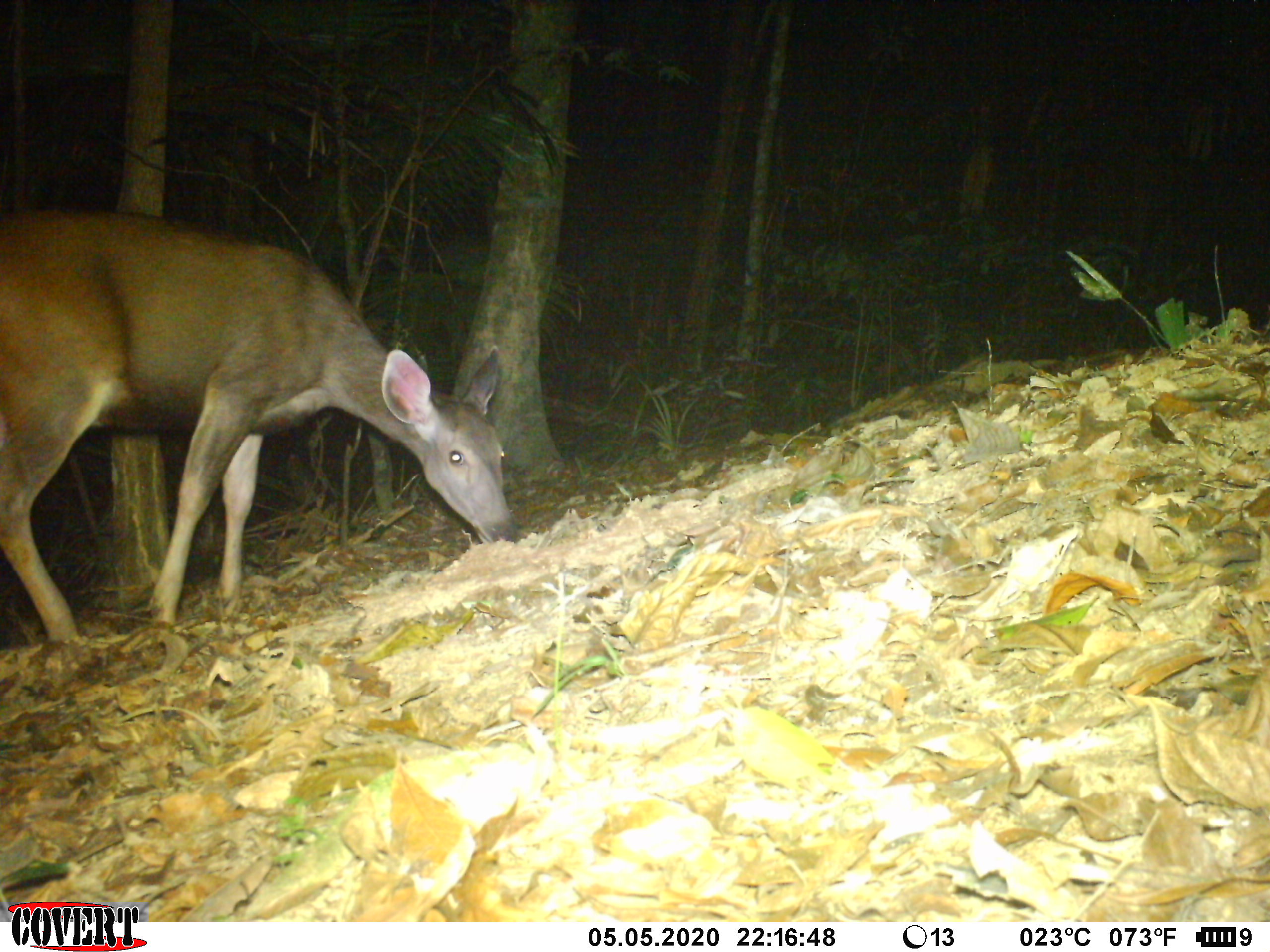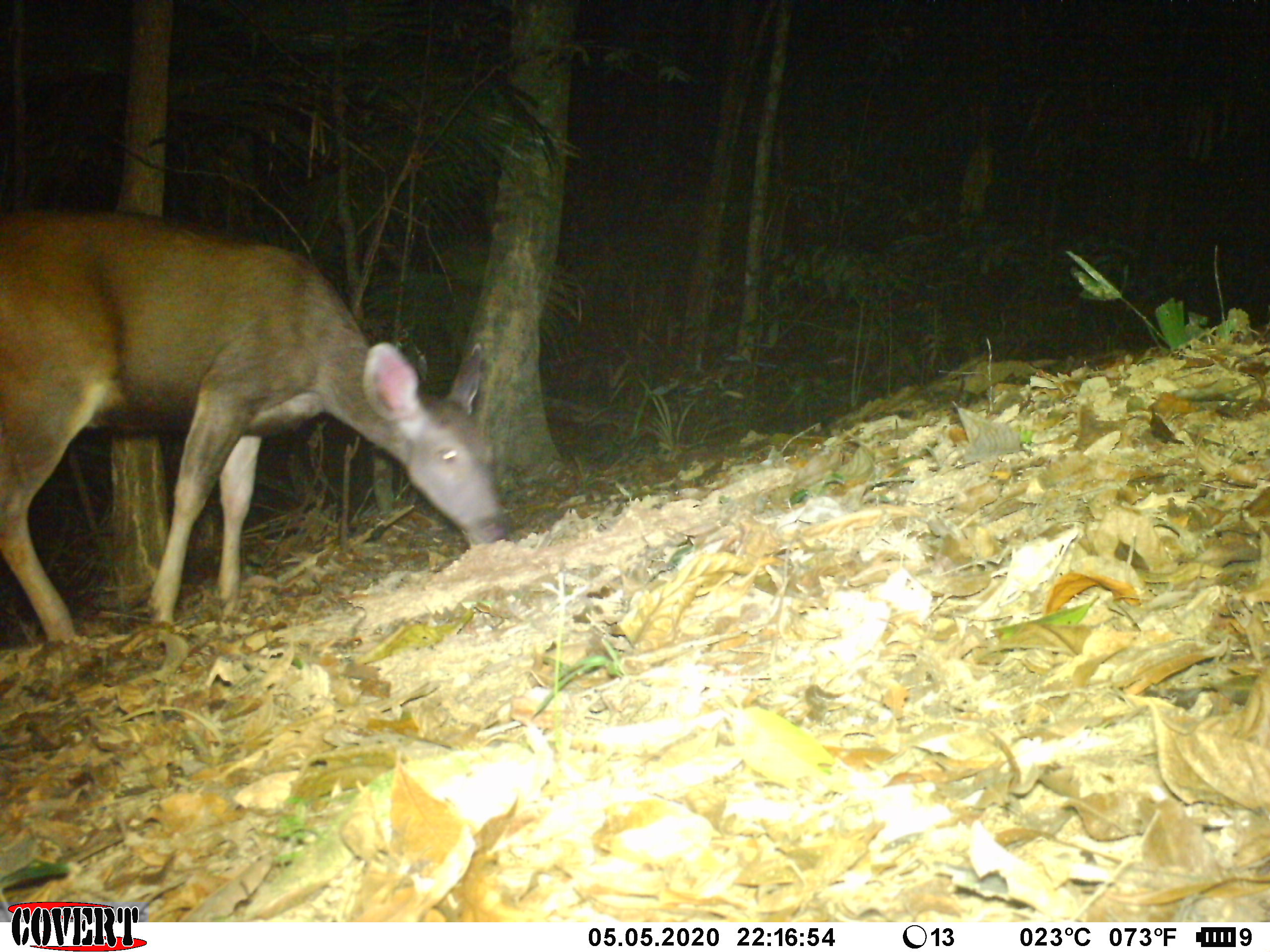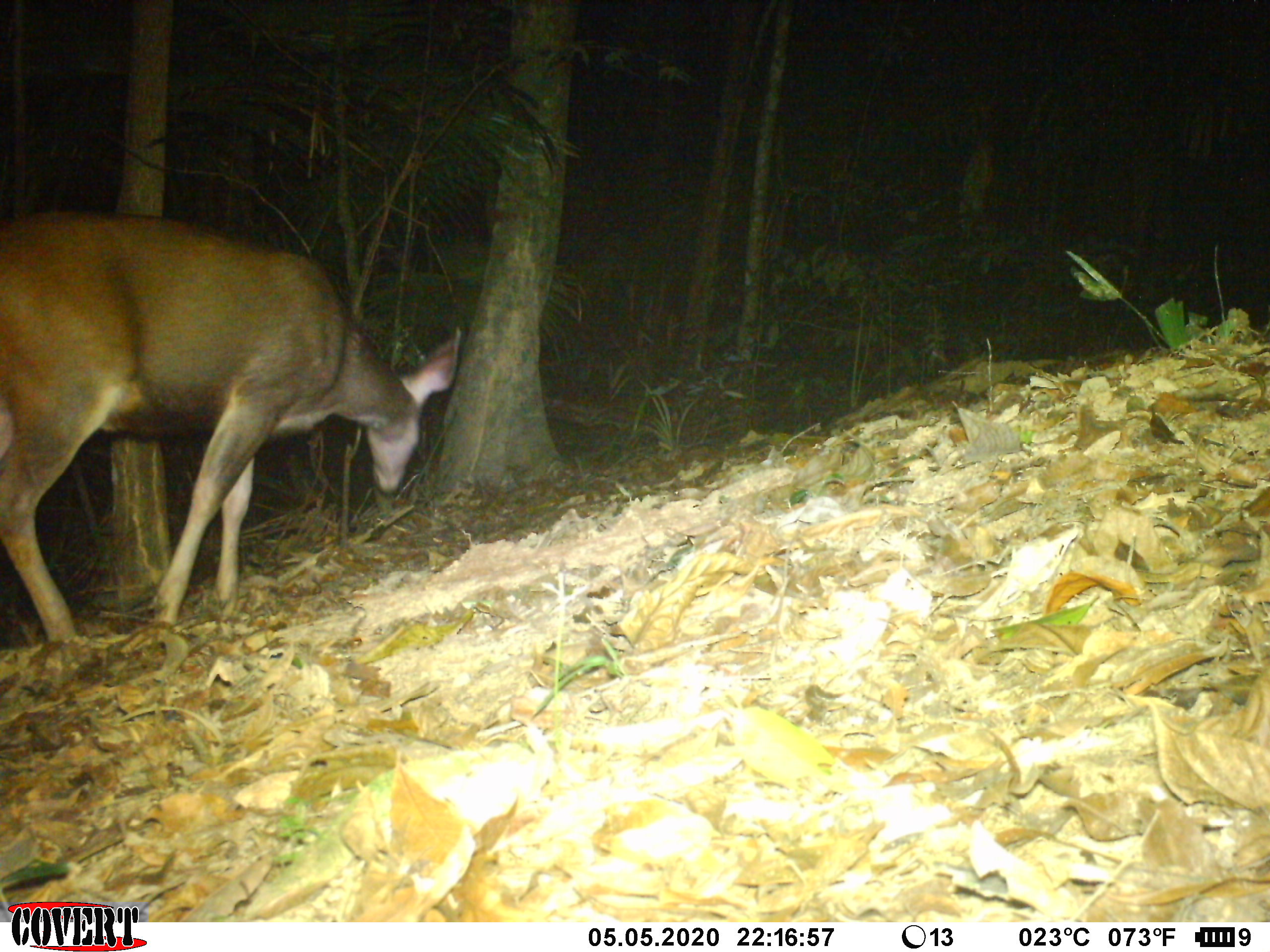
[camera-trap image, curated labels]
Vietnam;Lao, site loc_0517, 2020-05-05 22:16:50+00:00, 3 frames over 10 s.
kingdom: Animalia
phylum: Chordata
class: Mammalia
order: Artiodactyla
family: Cervidae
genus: Rusa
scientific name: Rusa unicolor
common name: sambar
Sambar (Rusa unicolor). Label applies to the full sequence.